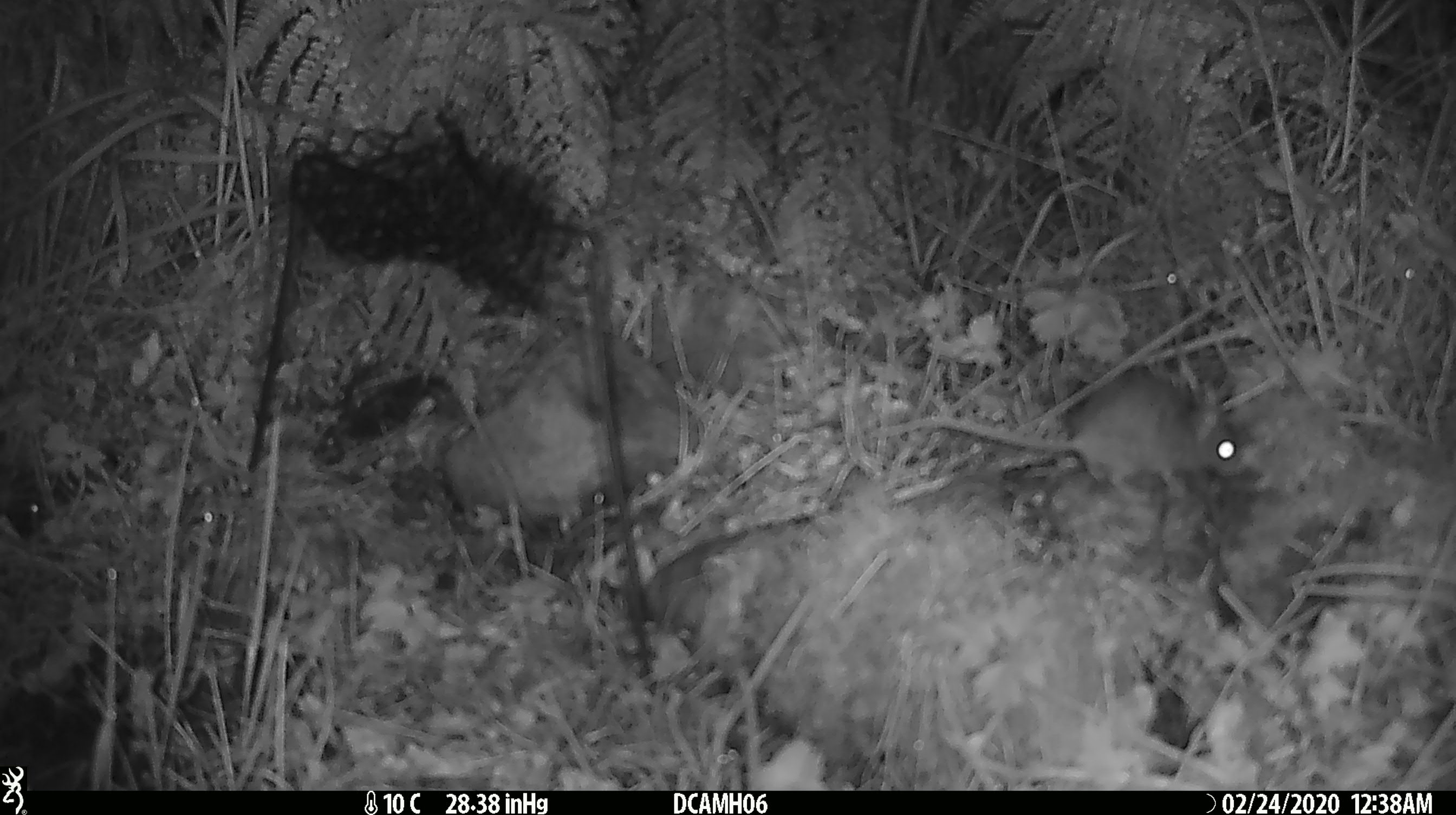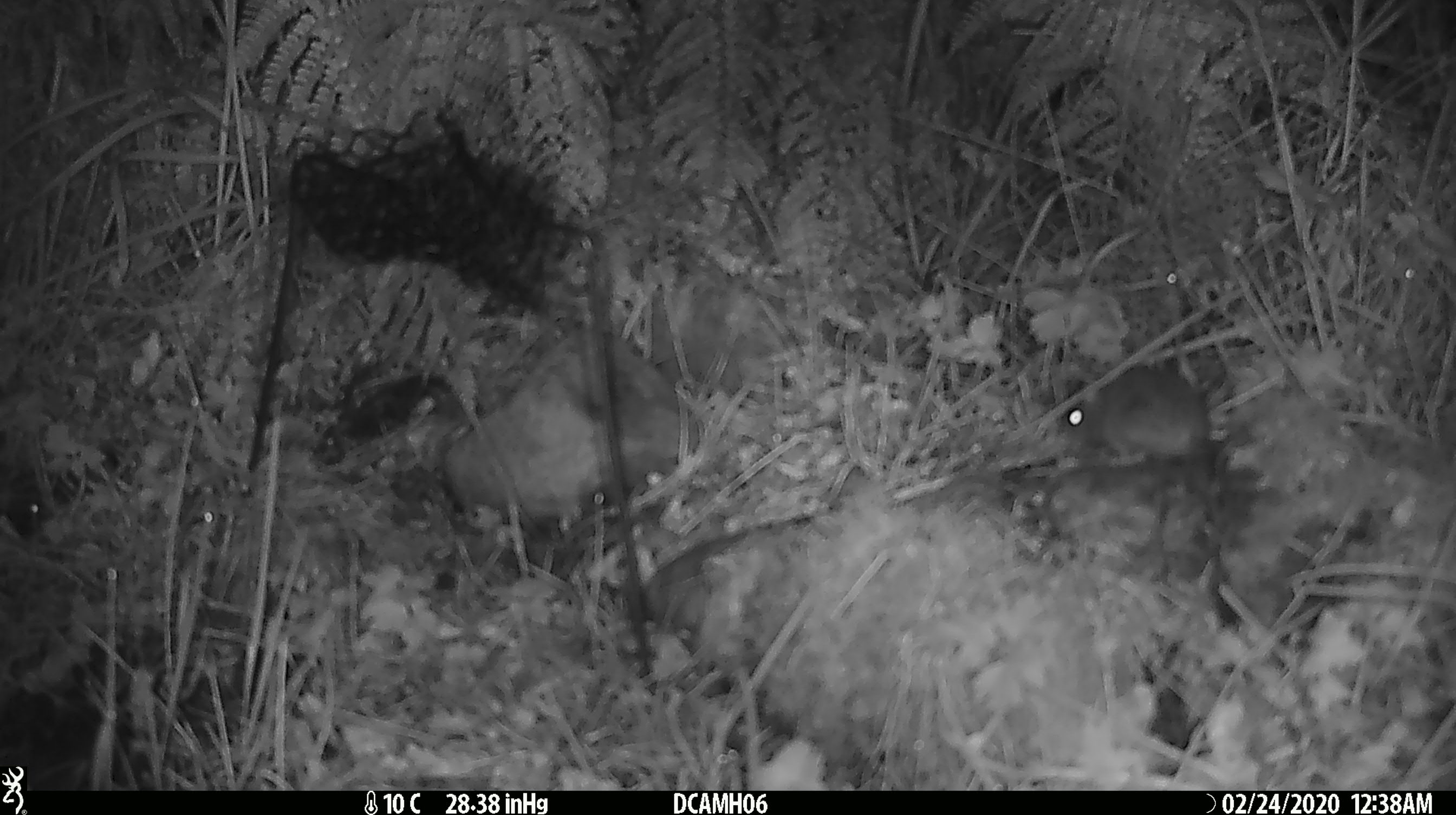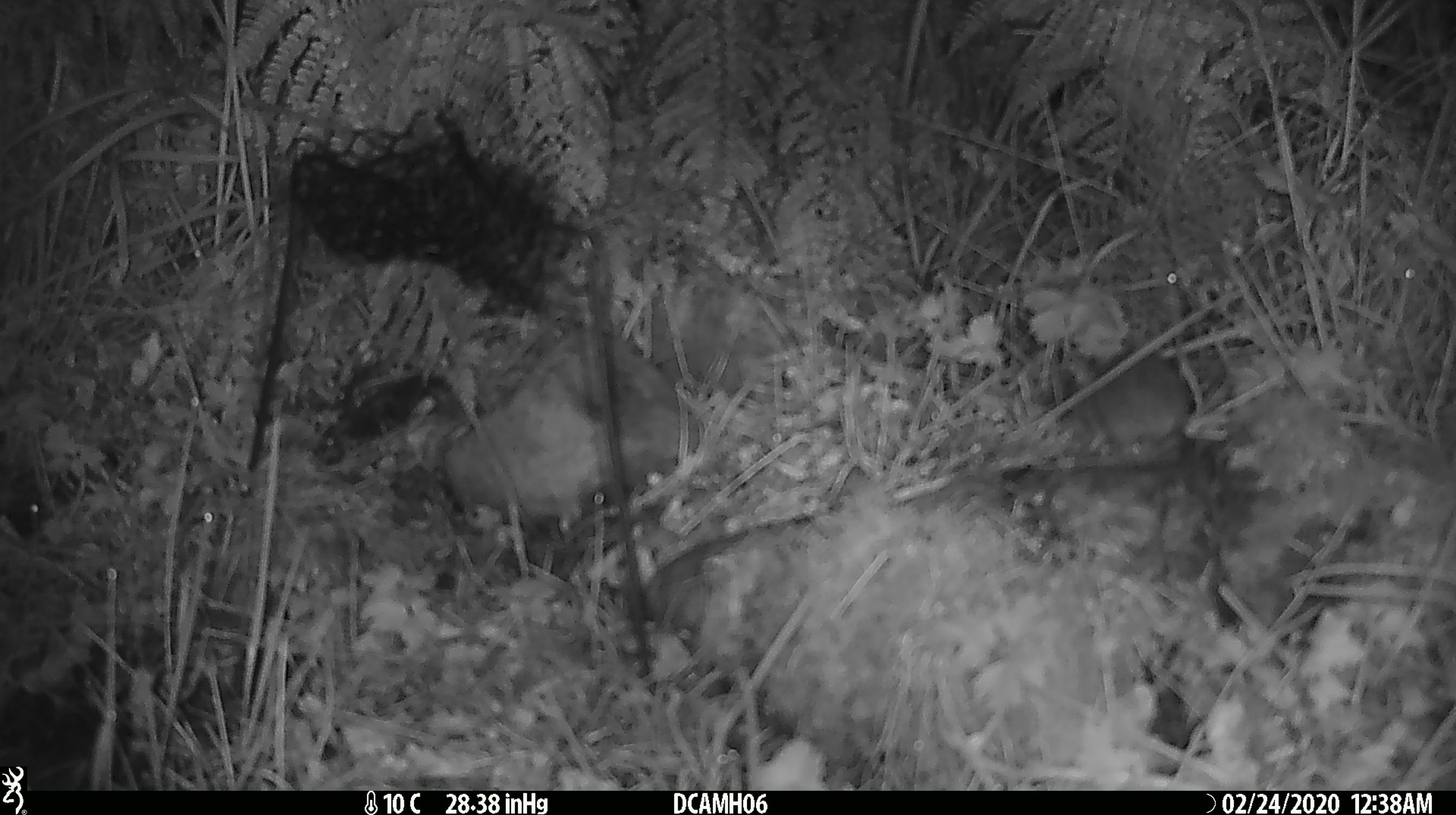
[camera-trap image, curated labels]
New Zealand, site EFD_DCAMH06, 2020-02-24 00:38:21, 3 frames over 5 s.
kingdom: Animalia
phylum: Chordata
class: Mammalia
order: Rodentia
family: Muridae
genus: Mus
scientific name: Mus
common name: mouse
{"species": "mouse (Mus)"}